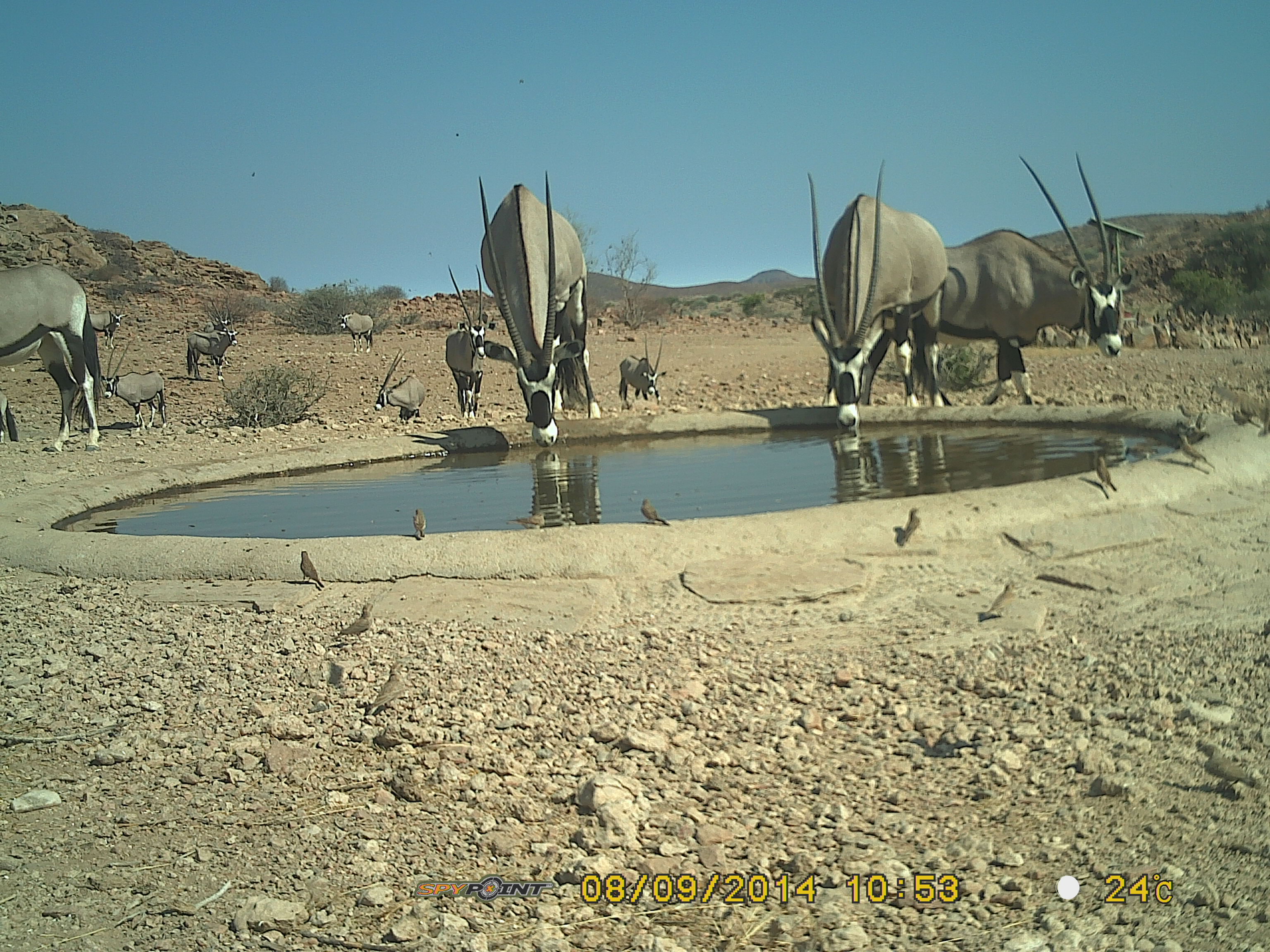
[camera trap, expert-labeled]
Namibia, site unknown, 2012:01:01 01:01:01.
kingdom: Animalia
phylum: Chordata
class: Mammalia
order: Artiodactyla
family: Bovidae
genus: Oryx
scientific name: Oryx gazella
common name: gemsbok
Oryx gazella (gemsbok).